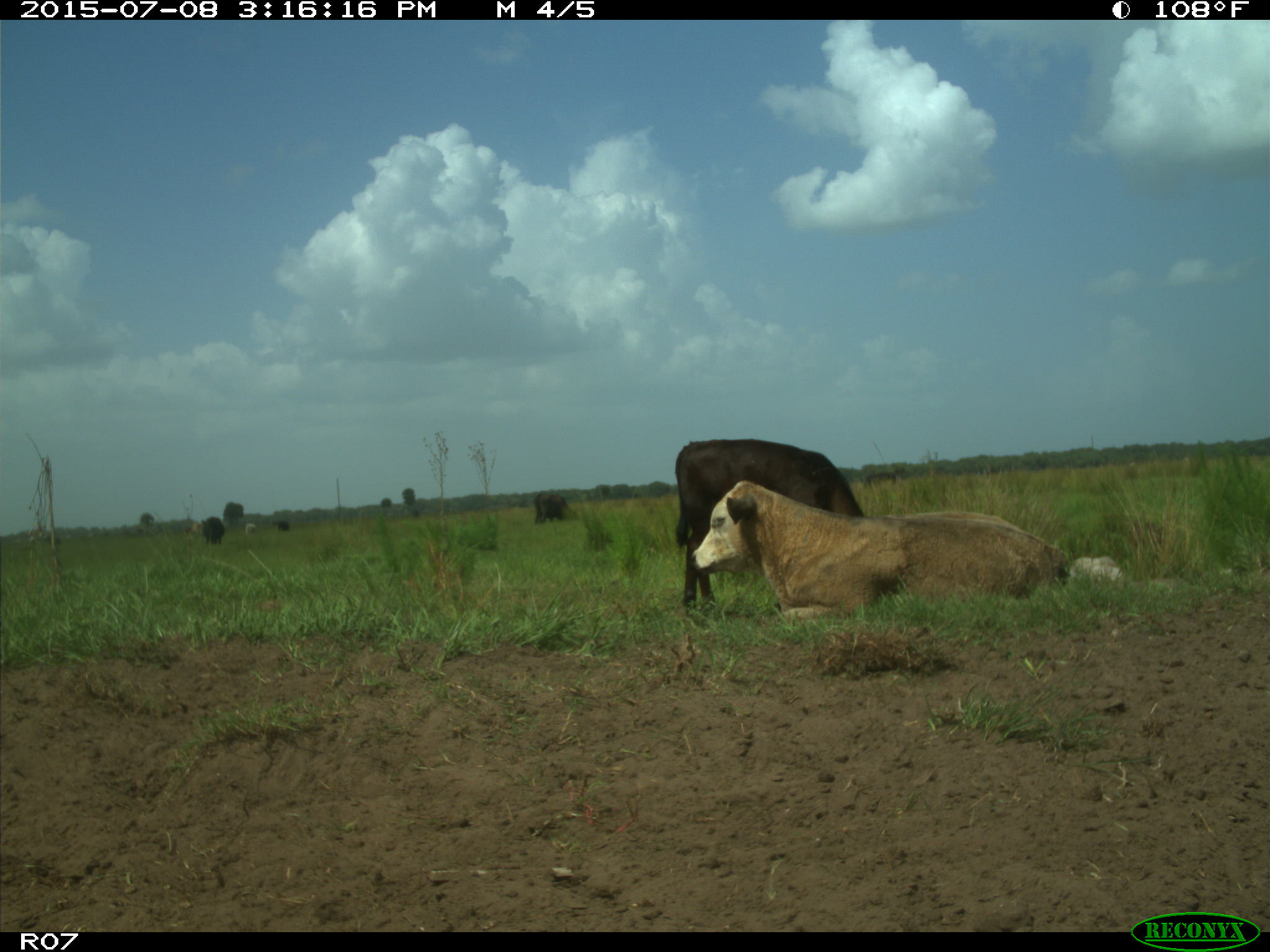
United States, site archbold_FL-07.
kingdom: Animalia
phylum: Chordata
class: Mammalia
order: Artiodactyla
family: Bovidae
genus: Bos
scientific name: Bos taurus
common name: domestic cow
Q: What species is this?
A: Bos taurus (domestic cow).